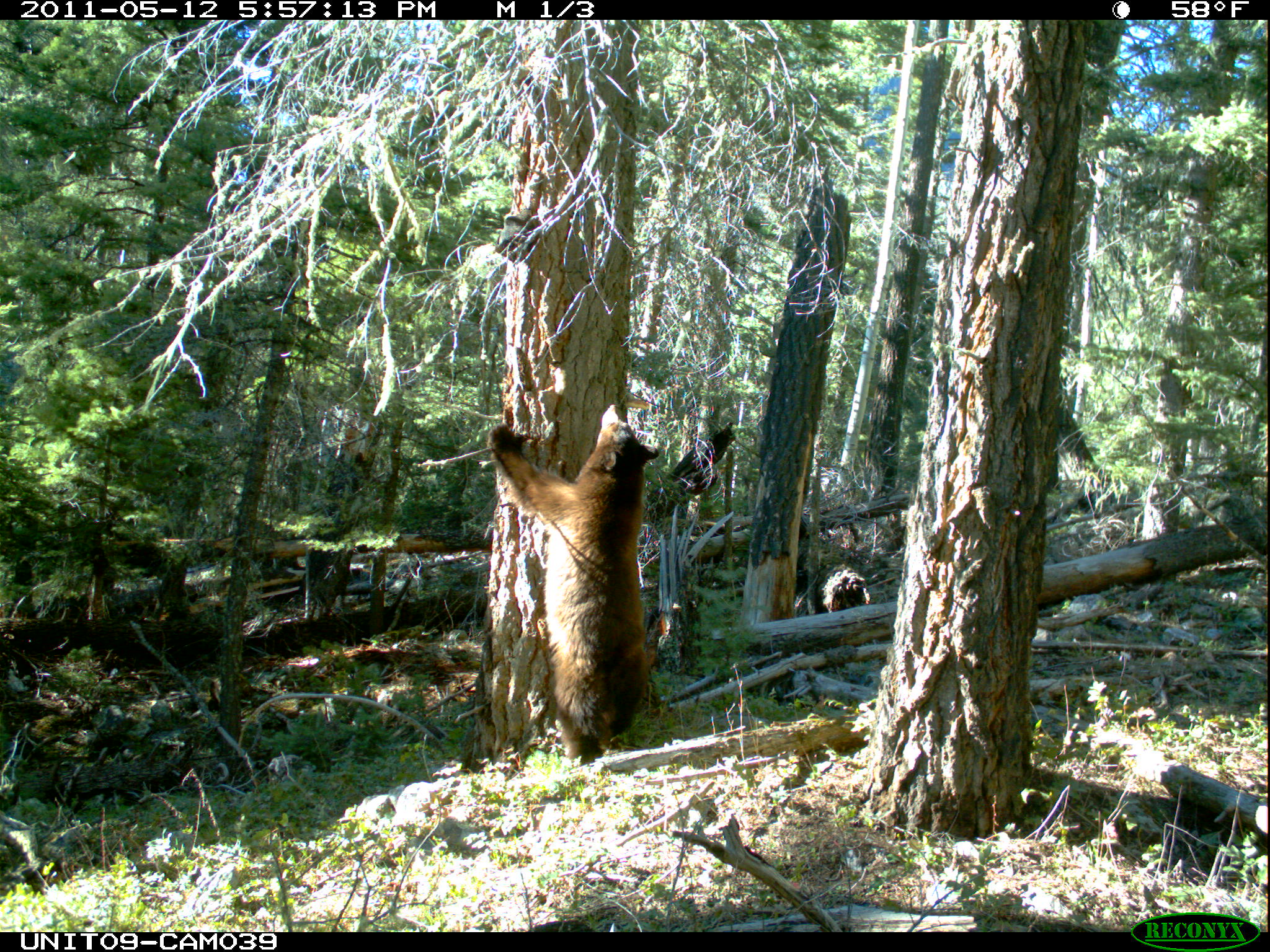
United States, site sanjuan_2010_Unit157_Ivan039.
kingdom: Animalia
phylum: Chordata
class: Mammalia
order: Carnivora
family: Ursidae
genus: Ursus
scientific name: Ursus americanus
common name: american black bear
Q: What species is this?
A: Ursus americanus (american black bear).